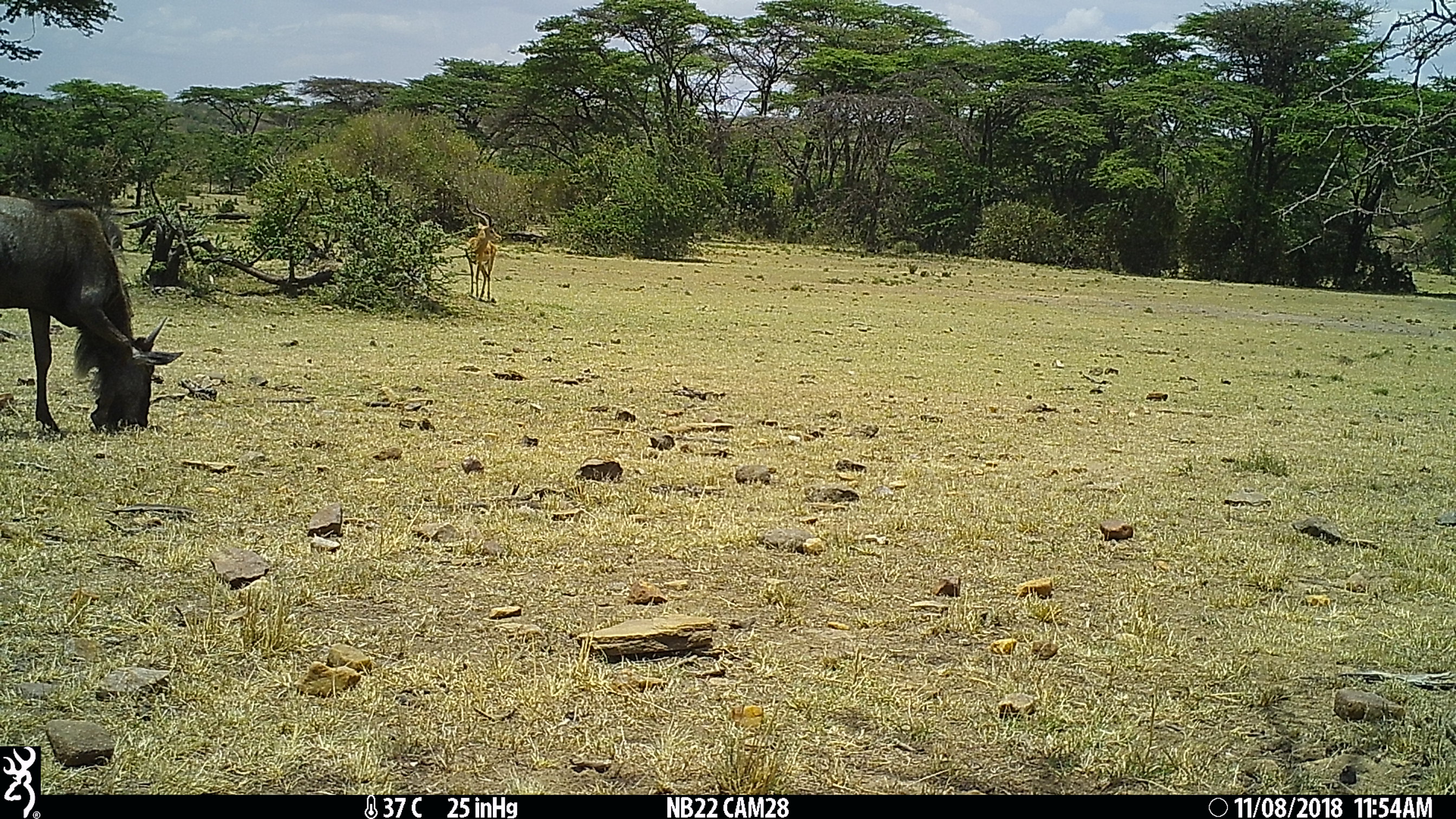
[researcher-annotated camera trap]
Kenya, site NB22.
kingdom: Animalia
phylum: Chordata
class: Mammalia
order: Artiodactyla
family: Bovidae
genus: Connochaetes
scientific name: Connochaetes taurinus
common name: blue wildebeest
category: wildebeest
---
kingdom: Animalia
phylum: Chordata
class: Mammalia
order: Artiodactyla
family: Bovidae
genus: Aepyceros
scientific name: Aepyceros melampus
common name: impala